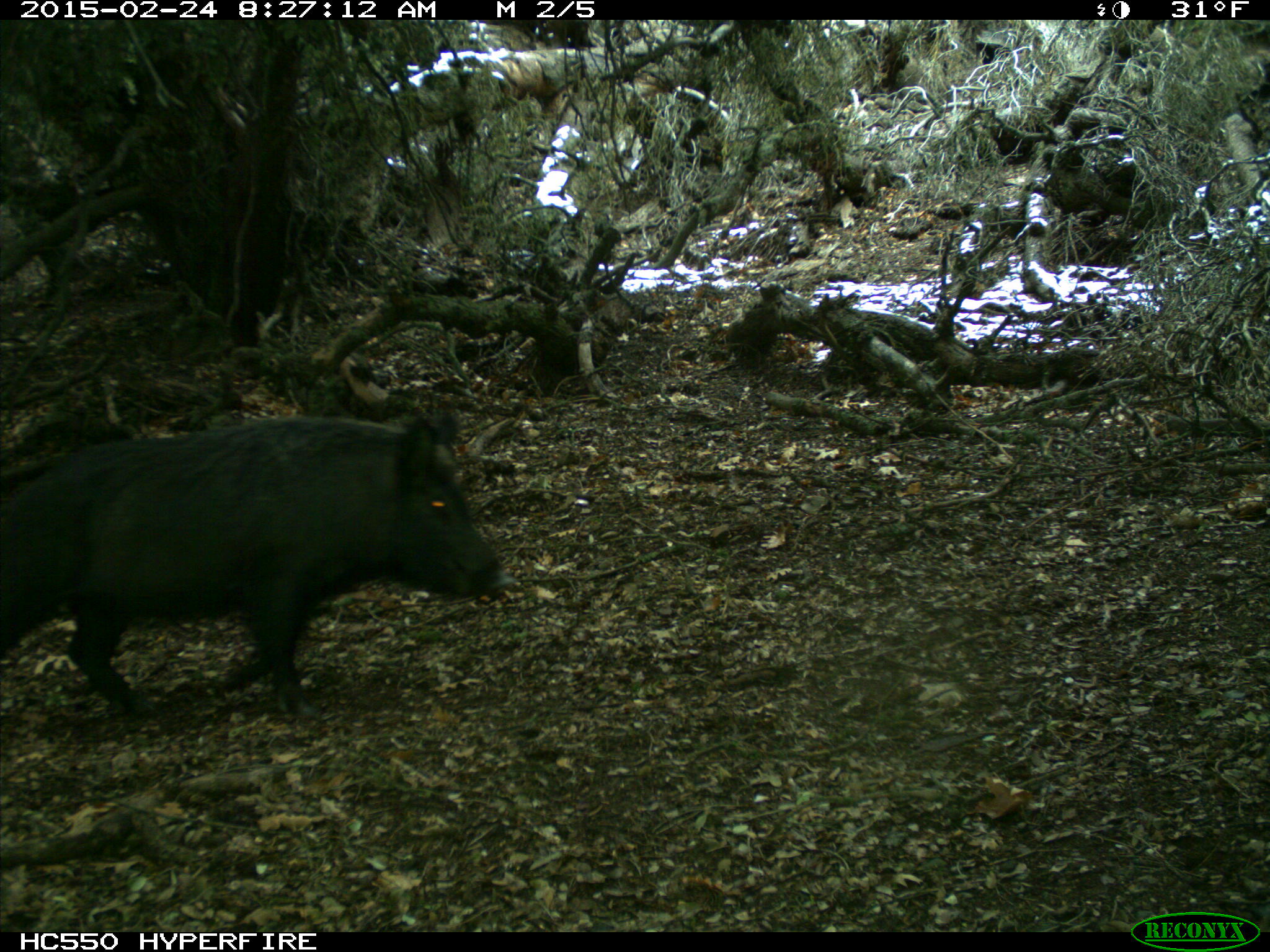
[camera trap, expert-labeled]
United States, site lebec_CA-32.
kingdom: Animalia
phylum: Chordata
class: Mammalia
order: Artiodactyla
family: Suidae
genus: Sus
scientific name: Sus scrofa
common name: wild boar